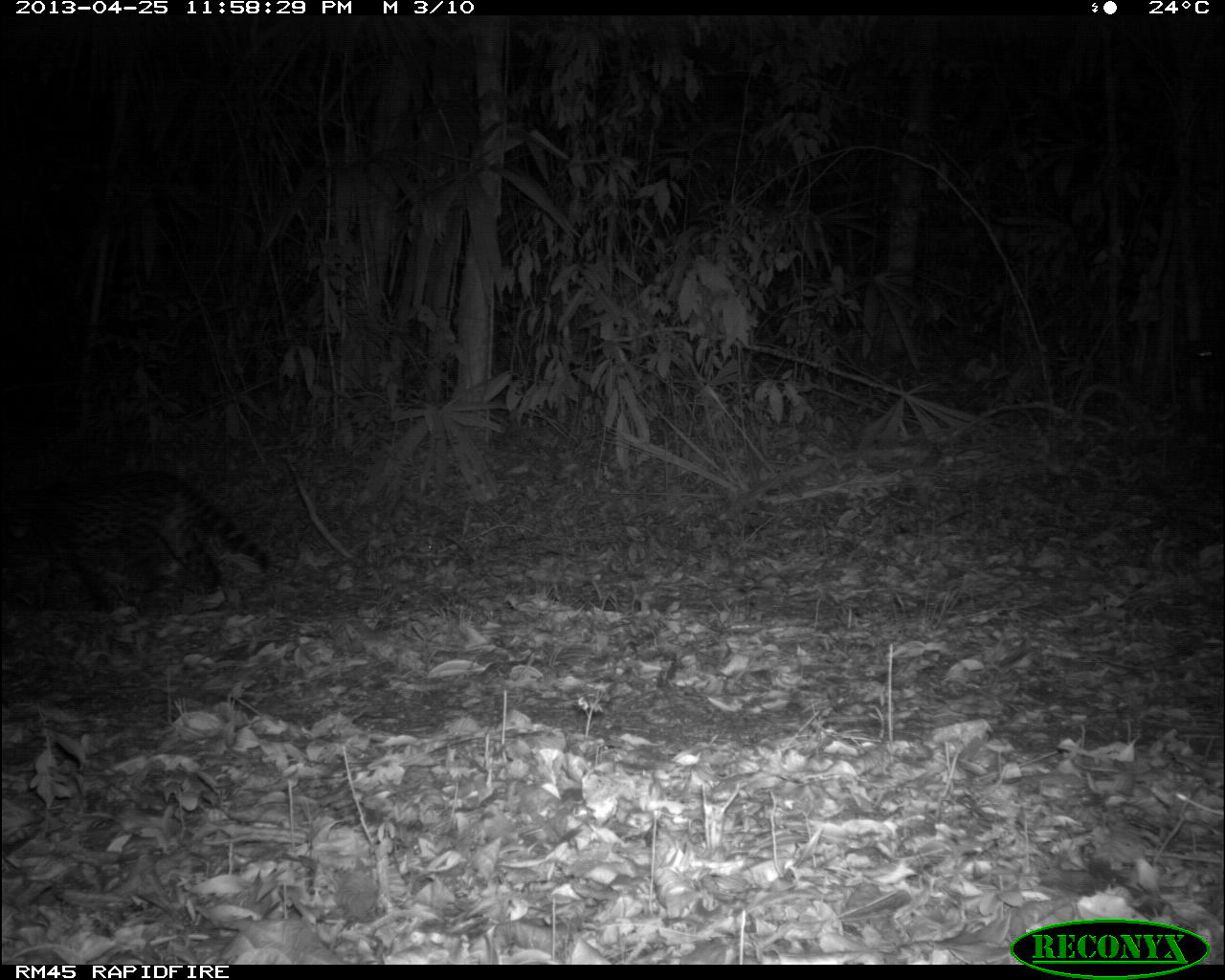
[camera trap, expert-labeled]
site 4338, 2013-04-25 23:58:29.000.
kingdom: Animalia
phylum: Chordata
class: Mammalia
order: Carnivora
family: Felidae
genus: Leopardus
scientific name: Leopardus pardalis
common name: ocelot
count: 1